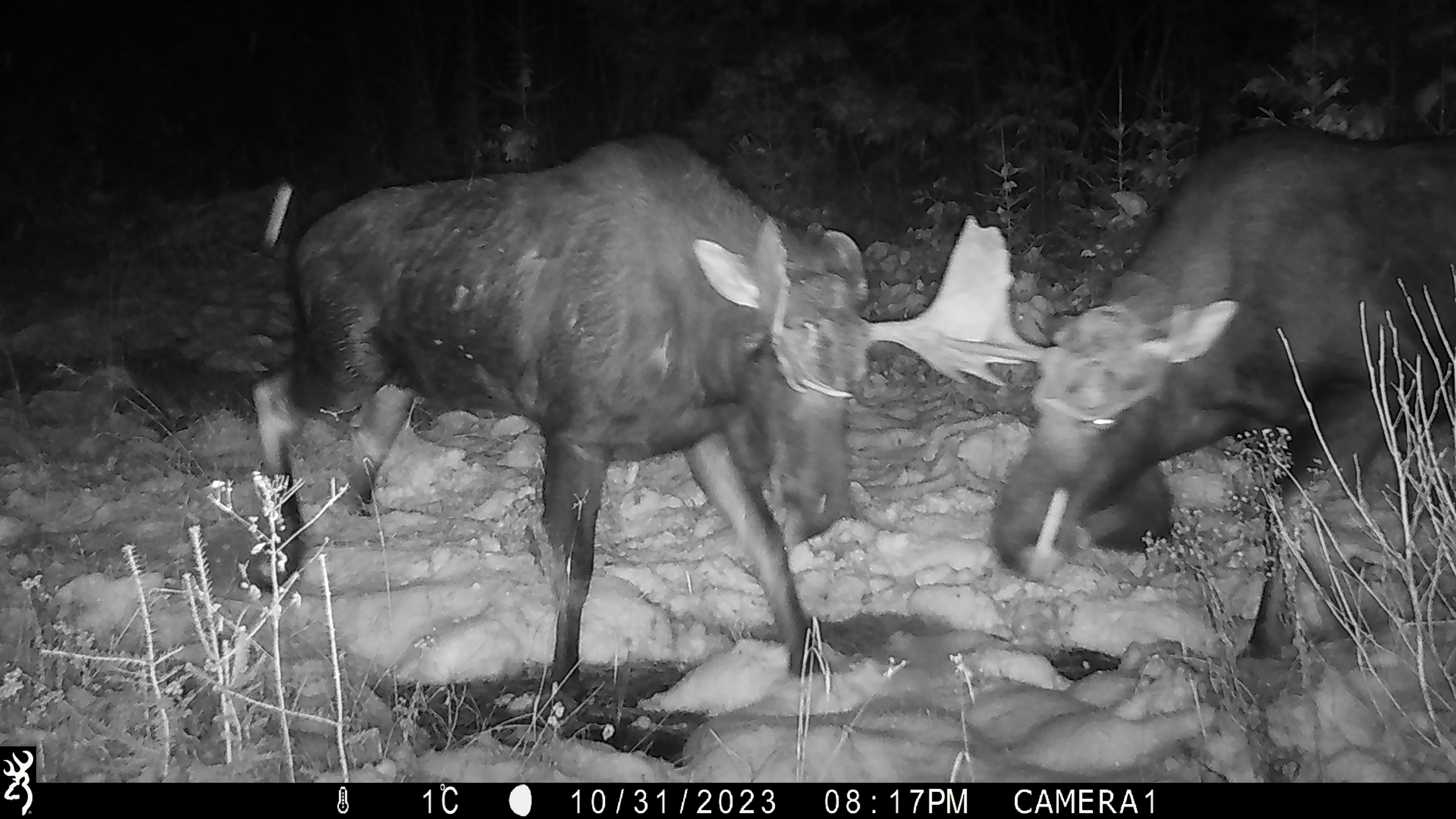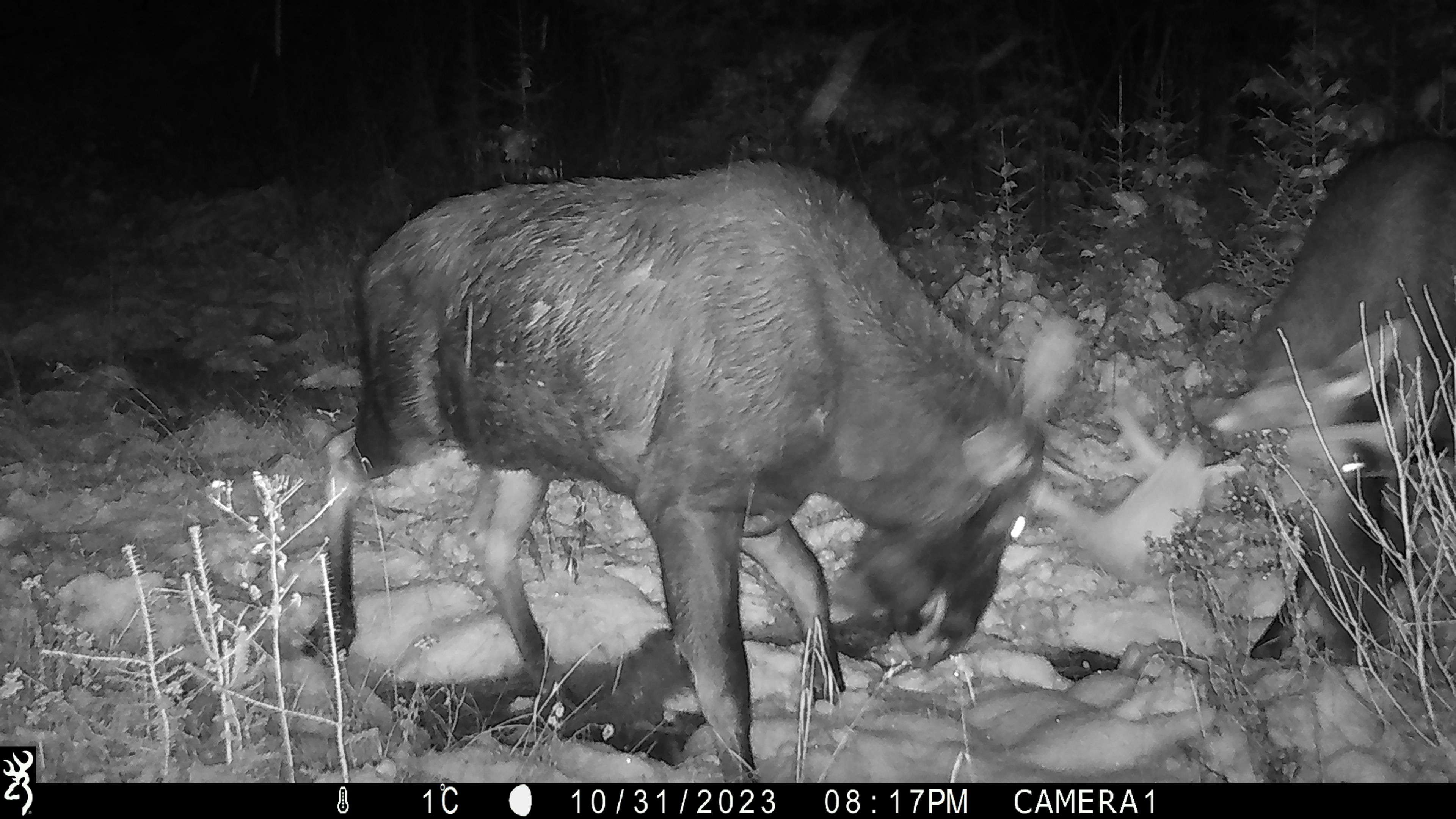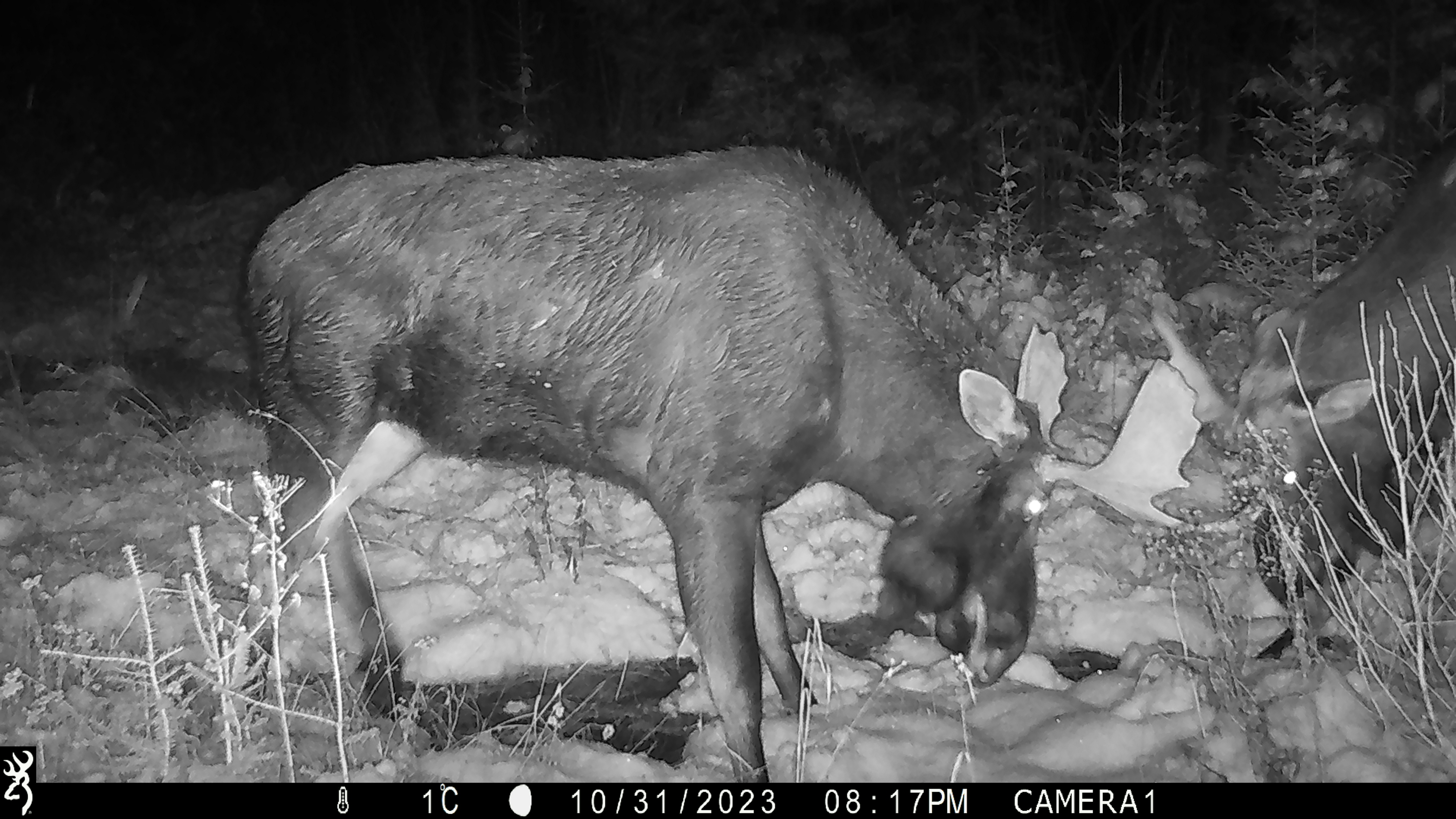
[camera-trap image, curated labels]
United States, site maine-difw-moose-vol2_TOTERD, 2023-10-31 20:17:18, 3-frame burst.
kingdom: Animalia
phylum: Chordata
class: Mammalia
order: Artiodactyla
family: Cervidae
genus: Alces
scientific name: Alces alces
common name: moose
Moose (Alces alces).